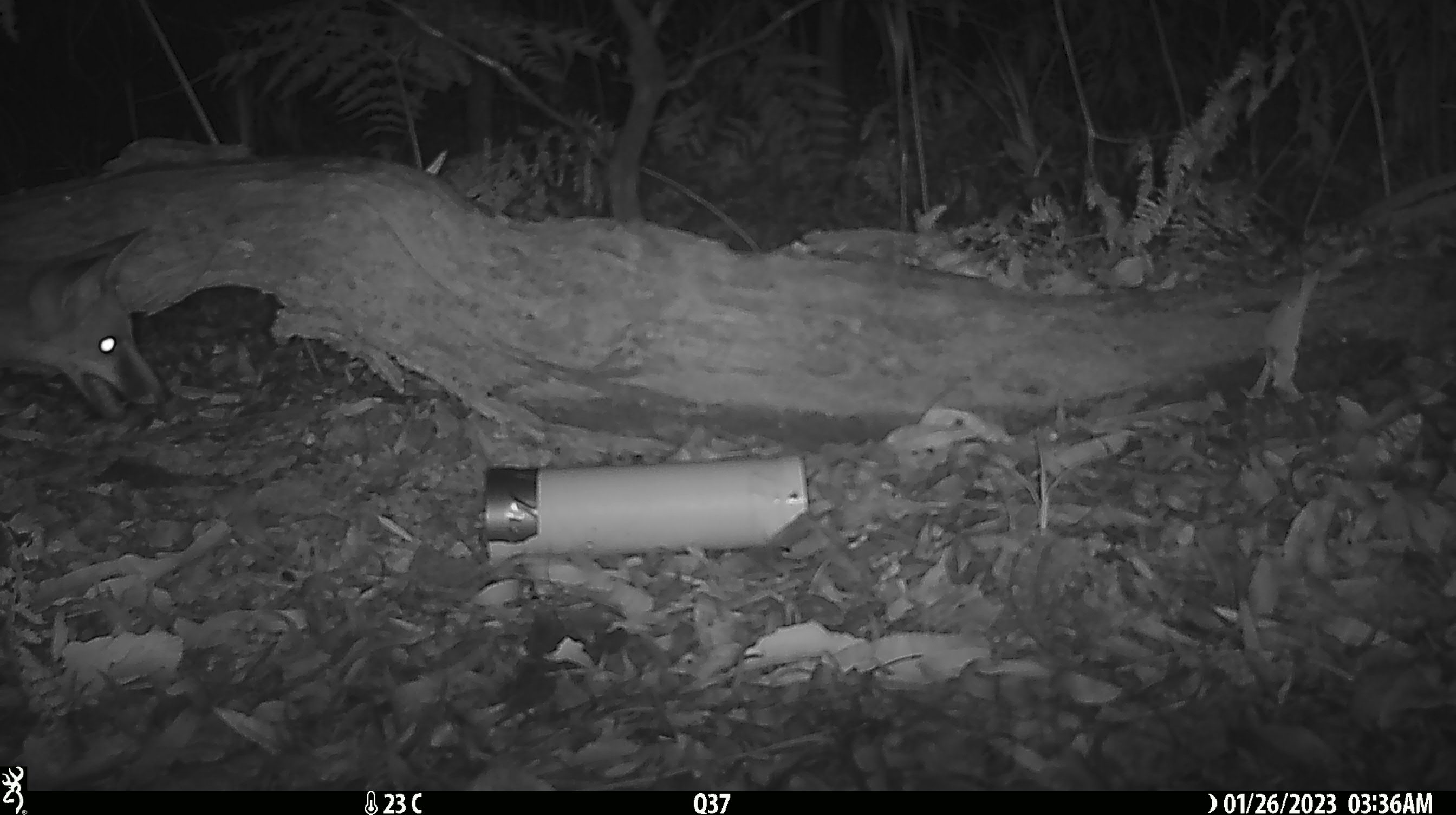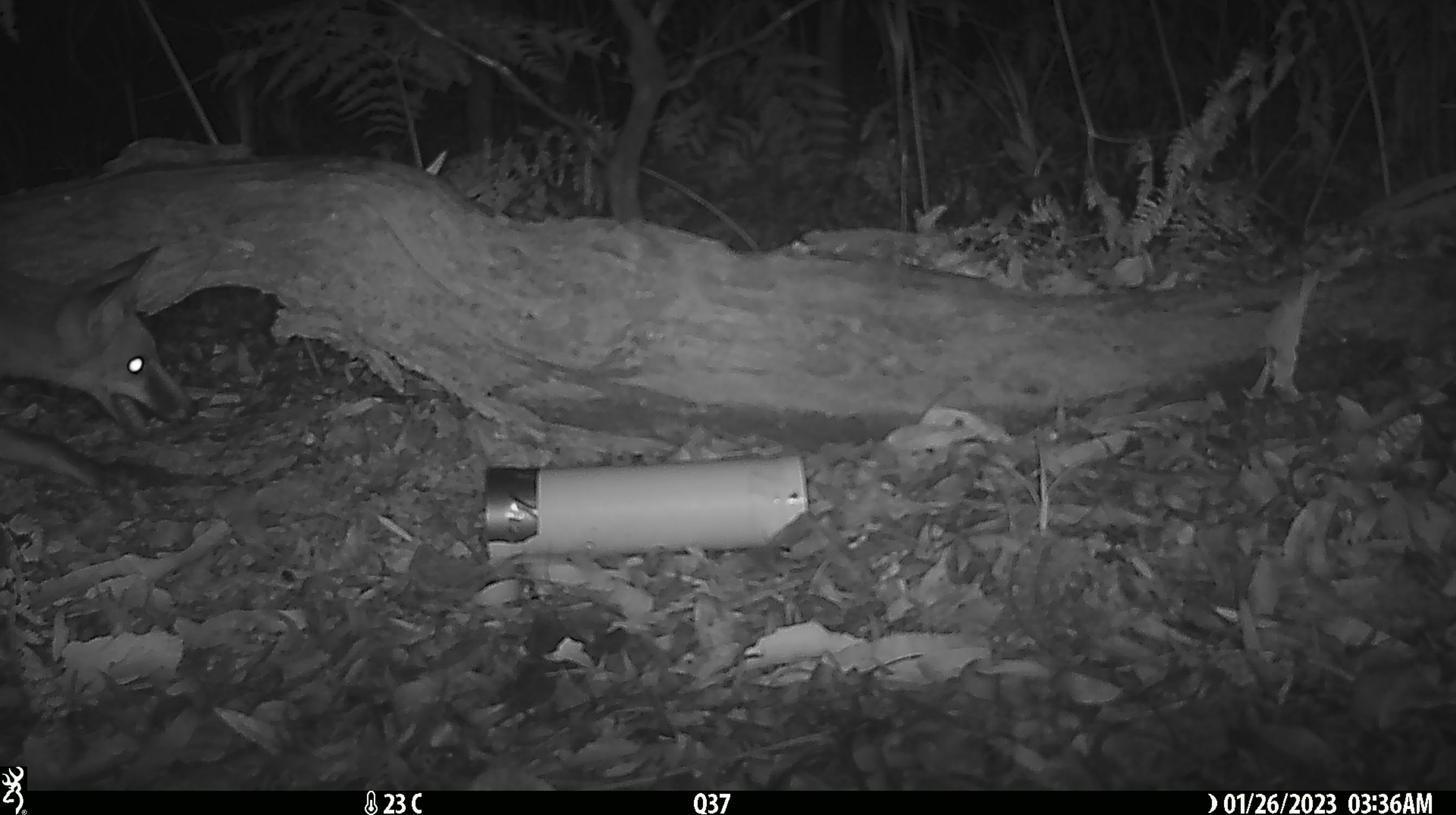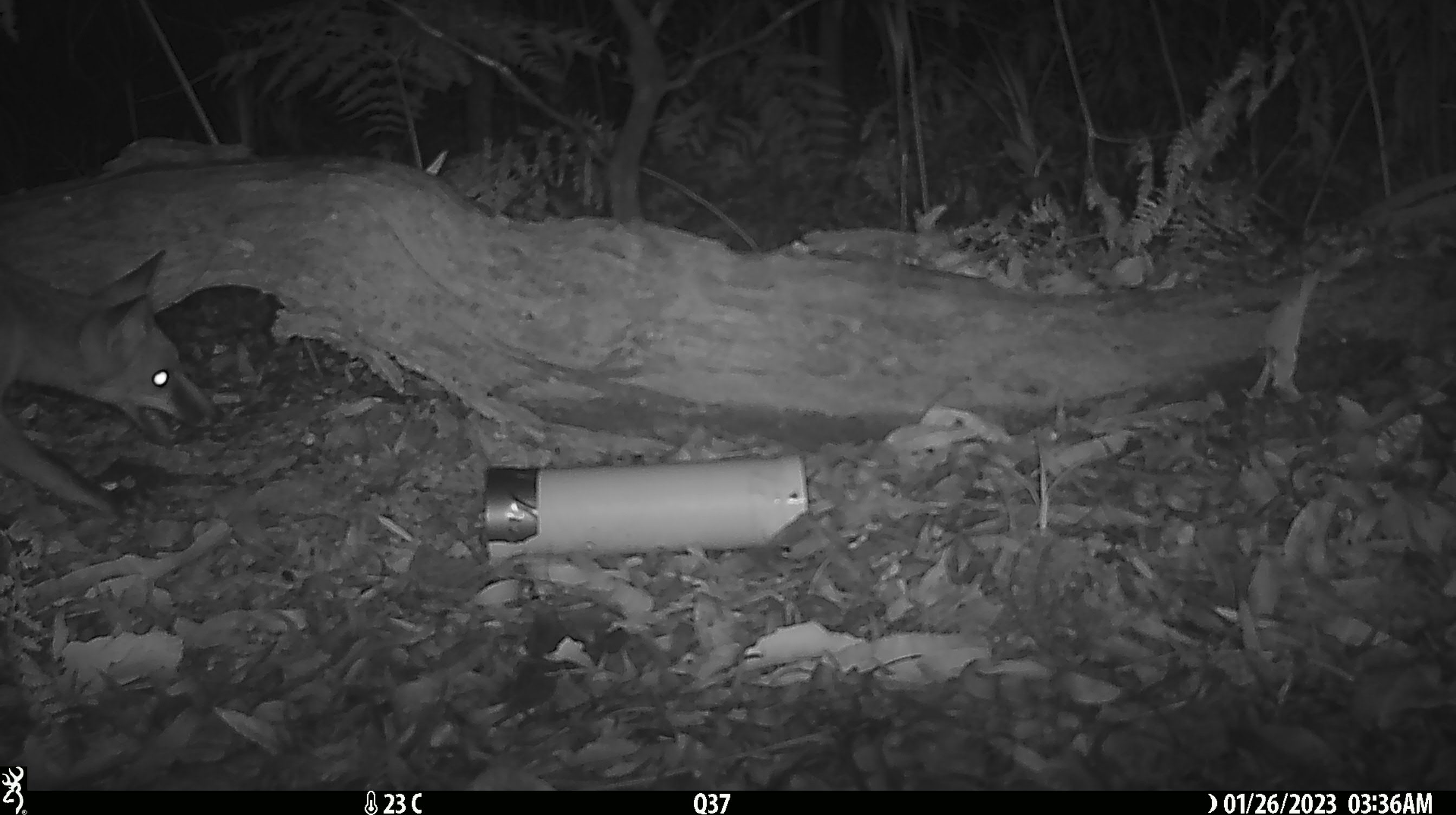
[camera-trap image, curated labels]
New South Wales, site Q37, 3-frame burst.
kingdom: Animalia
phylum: Chordata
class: Mammalia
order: Carnivora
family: Canidae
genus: Vulpes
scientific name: Vulpes vulpes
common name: red fox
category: fox